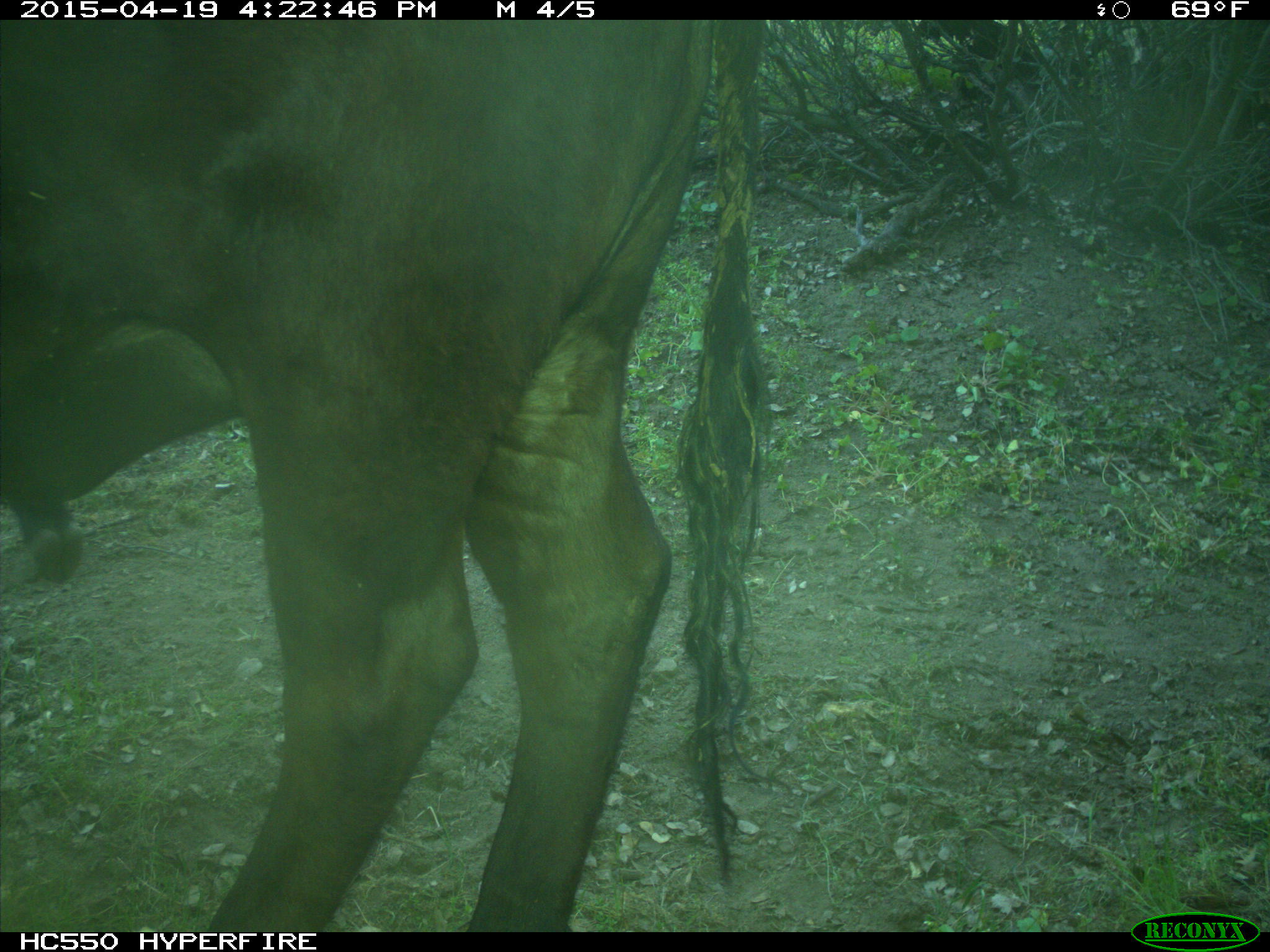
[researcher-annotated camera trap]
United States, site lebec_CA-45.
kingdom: Animalia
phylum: Chordata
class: Mammalia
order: Artiodactyla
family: Bovidae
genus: Bos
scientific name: Bos taurus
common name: domestic cow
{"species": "Bos taurus (domestic cow)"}